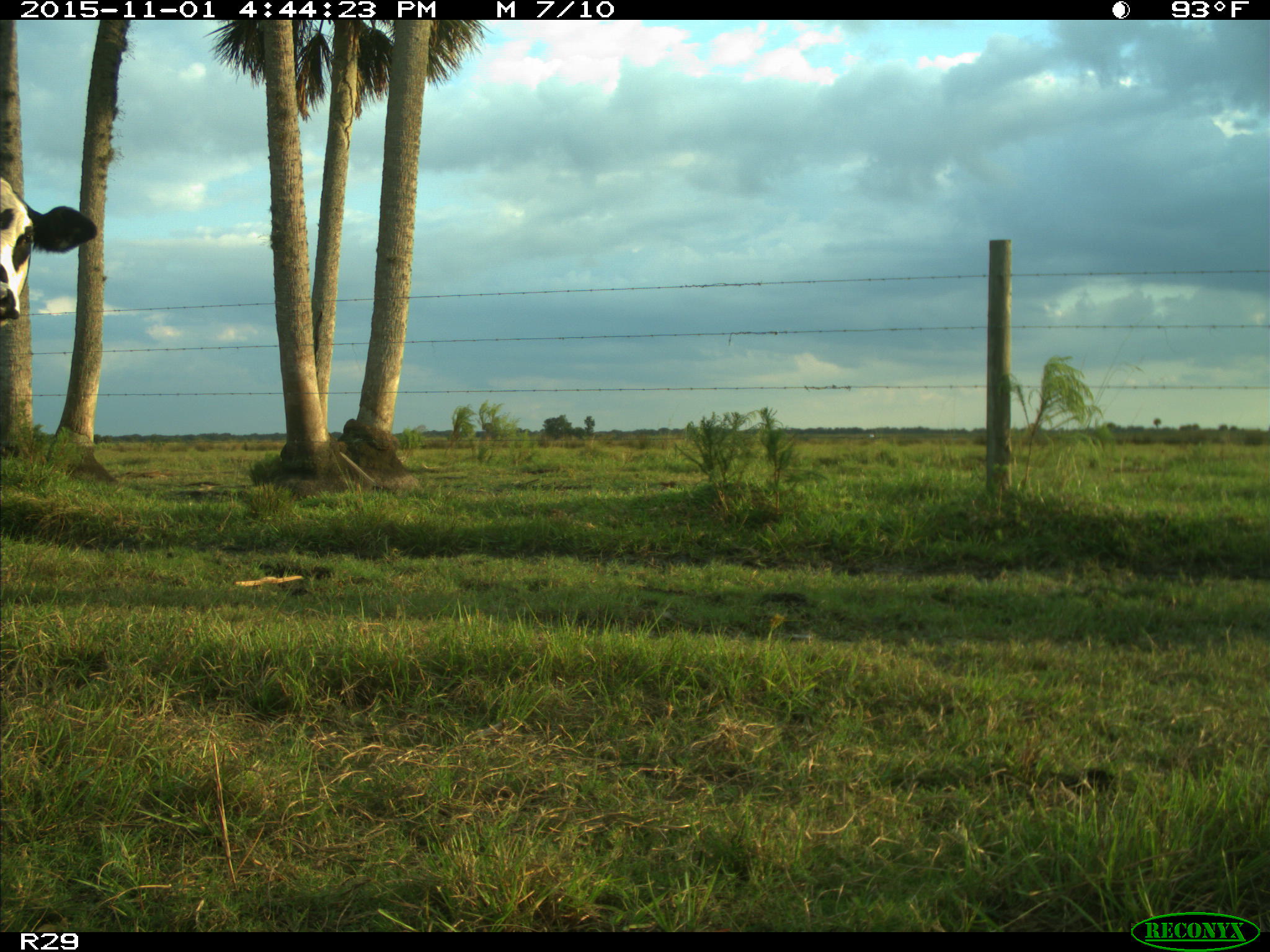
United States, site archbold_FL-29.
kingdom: Animalia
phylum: Chordata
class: Mammalia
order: Artiodactyla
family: Bovidae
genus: Bos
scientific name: Bos taurus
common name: domestic cow